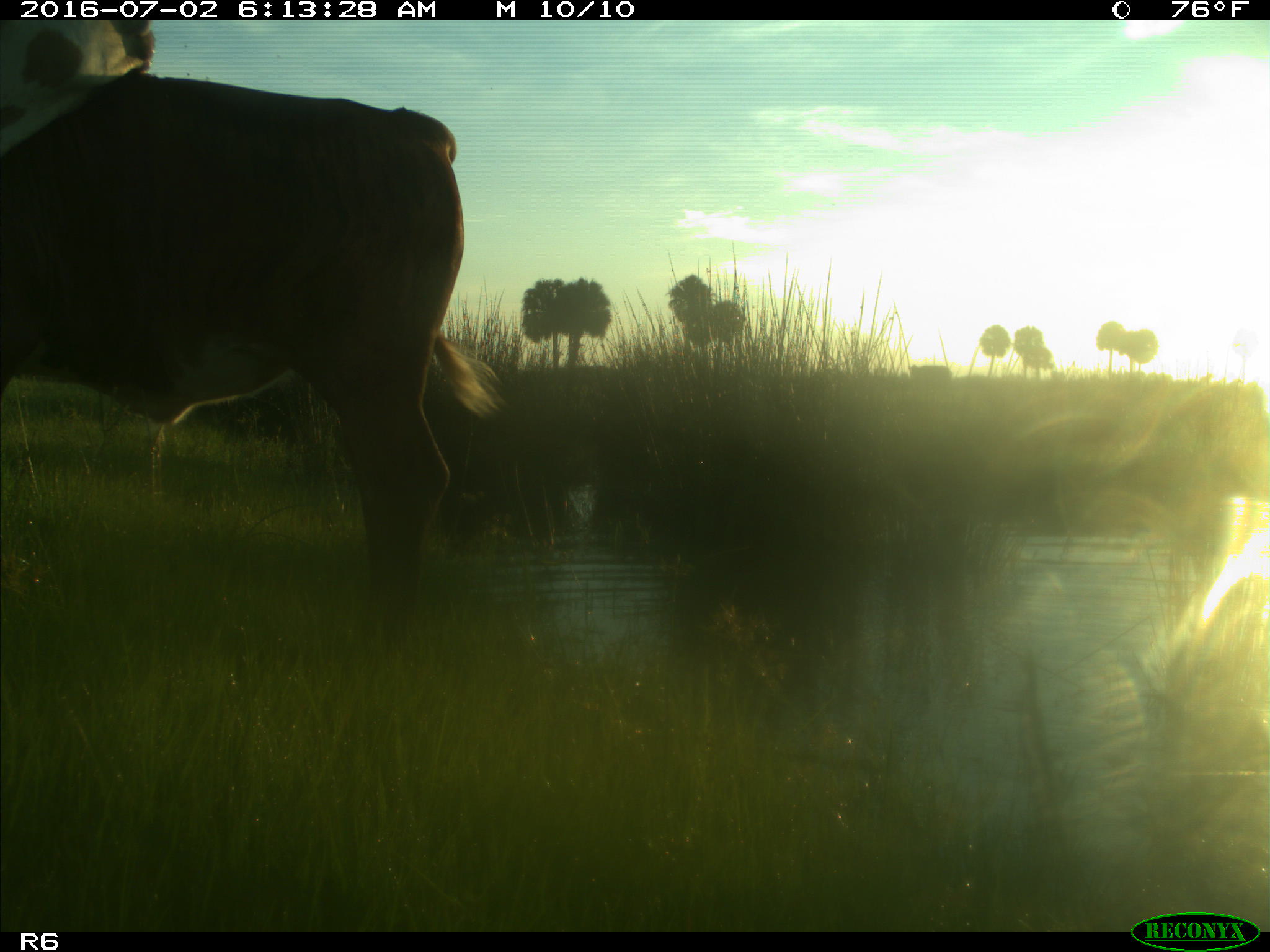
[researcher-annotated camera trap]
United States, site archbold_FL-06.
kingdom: Animalia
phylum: Chordata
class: Mammalia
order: Artiodactyla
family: Bovidae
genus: Bos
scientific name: Bos taurus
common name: domestic cow